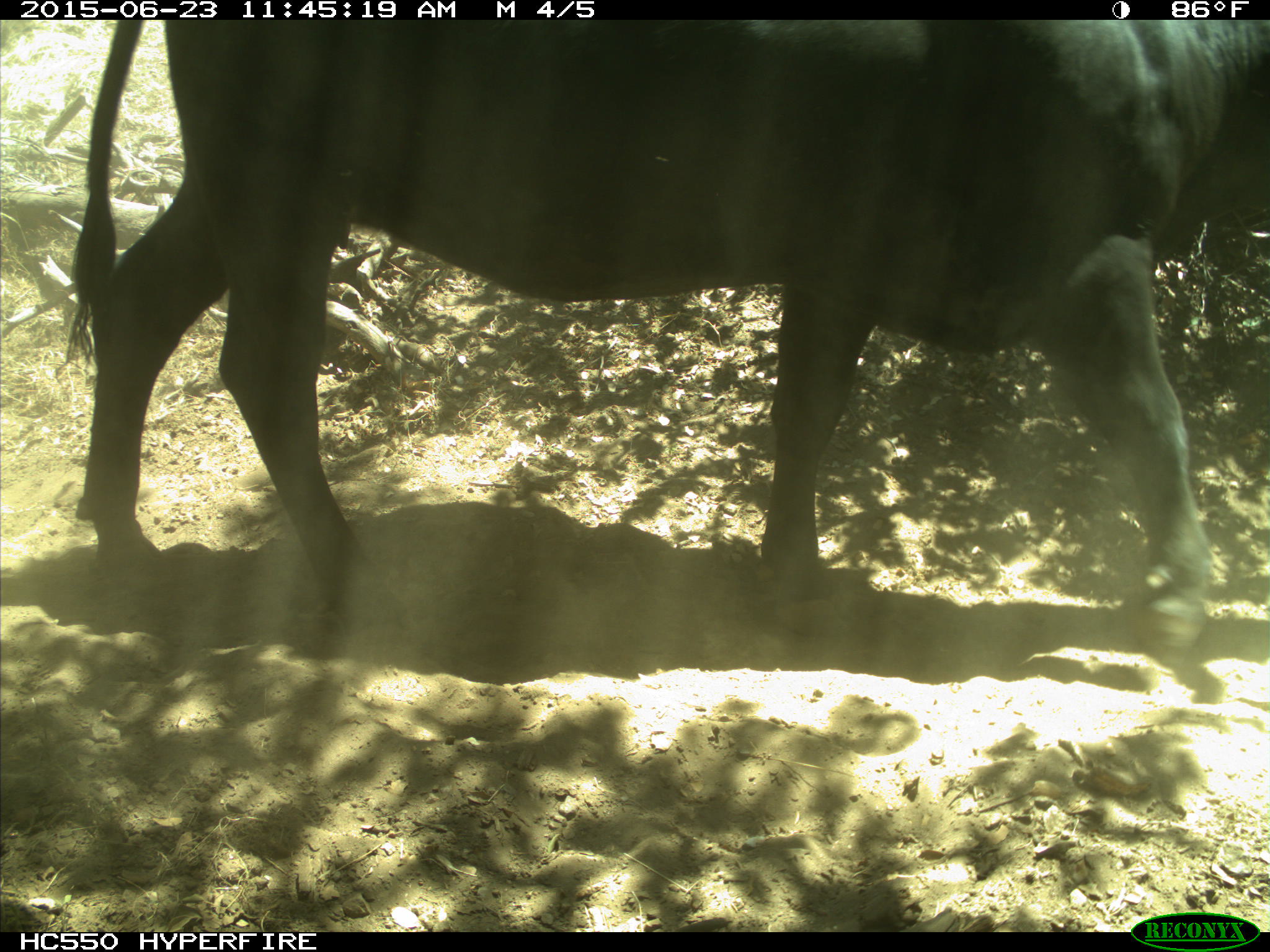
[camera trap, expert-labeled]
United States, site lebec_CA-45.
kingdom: Animalia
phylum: Chordata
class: Mammalia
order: Artiodactyla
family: Bovidae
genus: Bos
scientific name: Bos taurus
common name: domestic cow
Bos taurus (domestic cow).